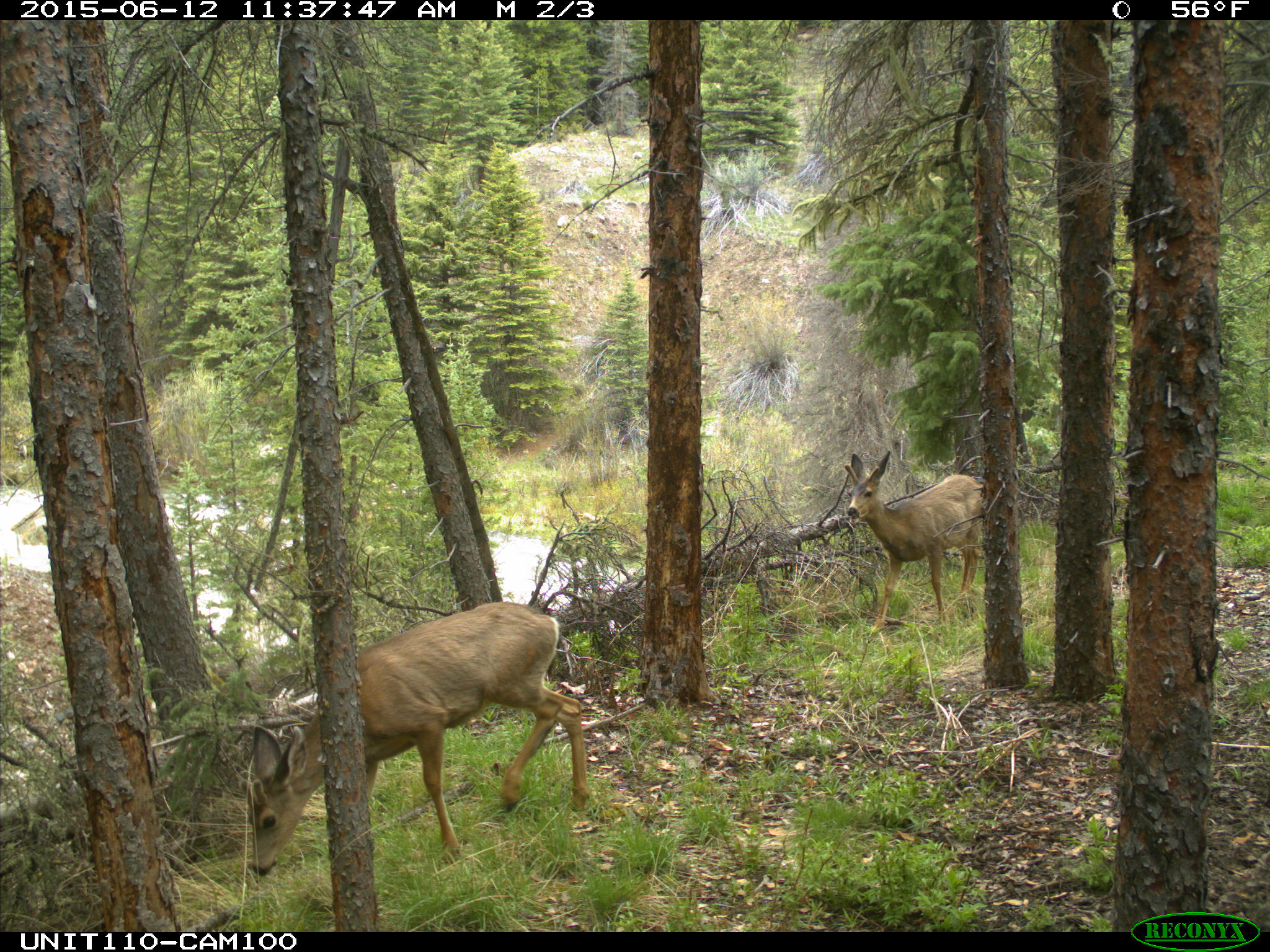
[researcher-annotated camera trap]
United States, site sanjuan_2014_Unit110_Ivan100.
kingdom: Animalia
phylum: Chordata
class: Mammalia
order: Artiodactyla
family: Cervidae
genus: Odocoileus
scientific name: Odocoileus hemionus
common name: mule deer